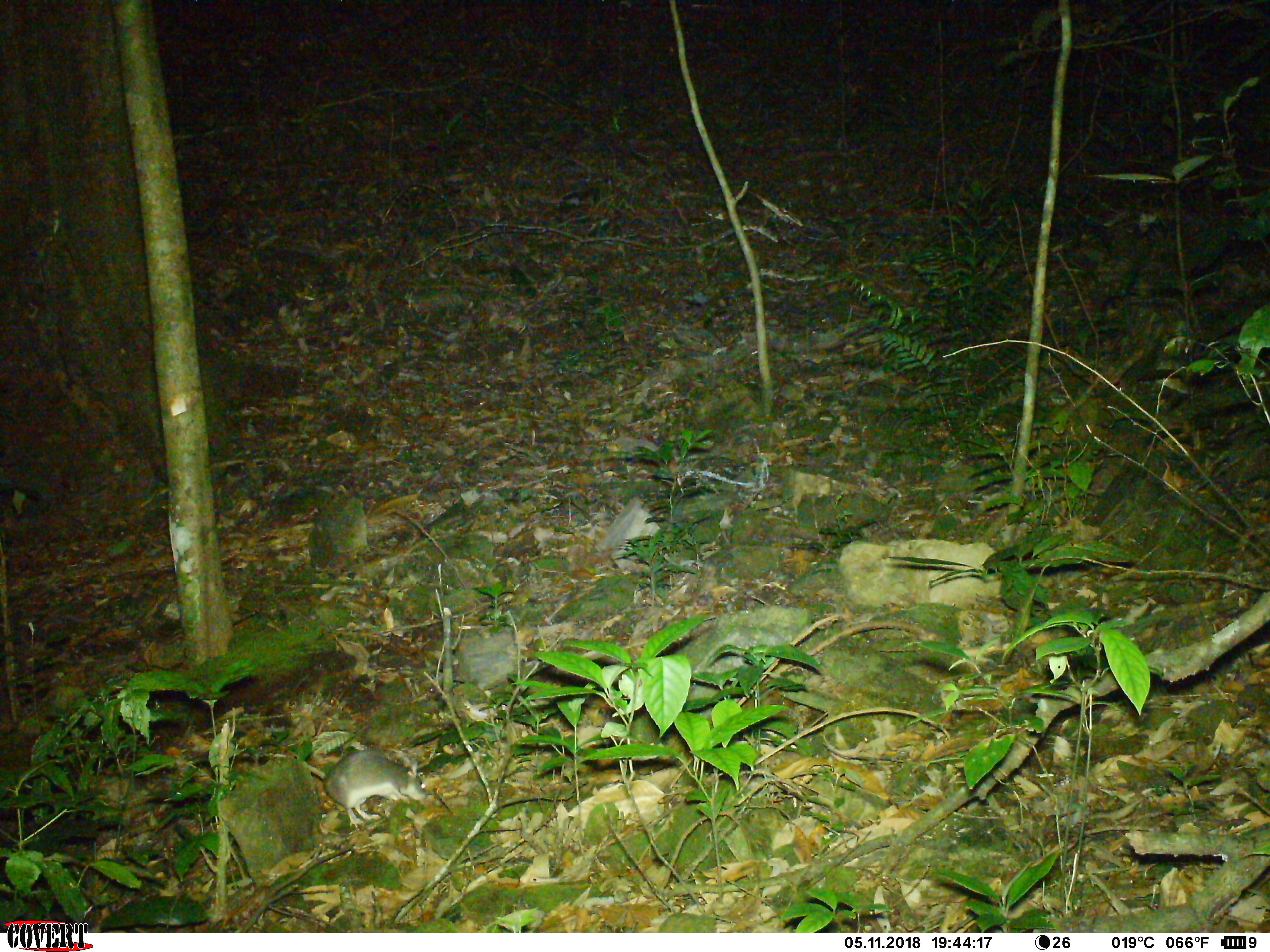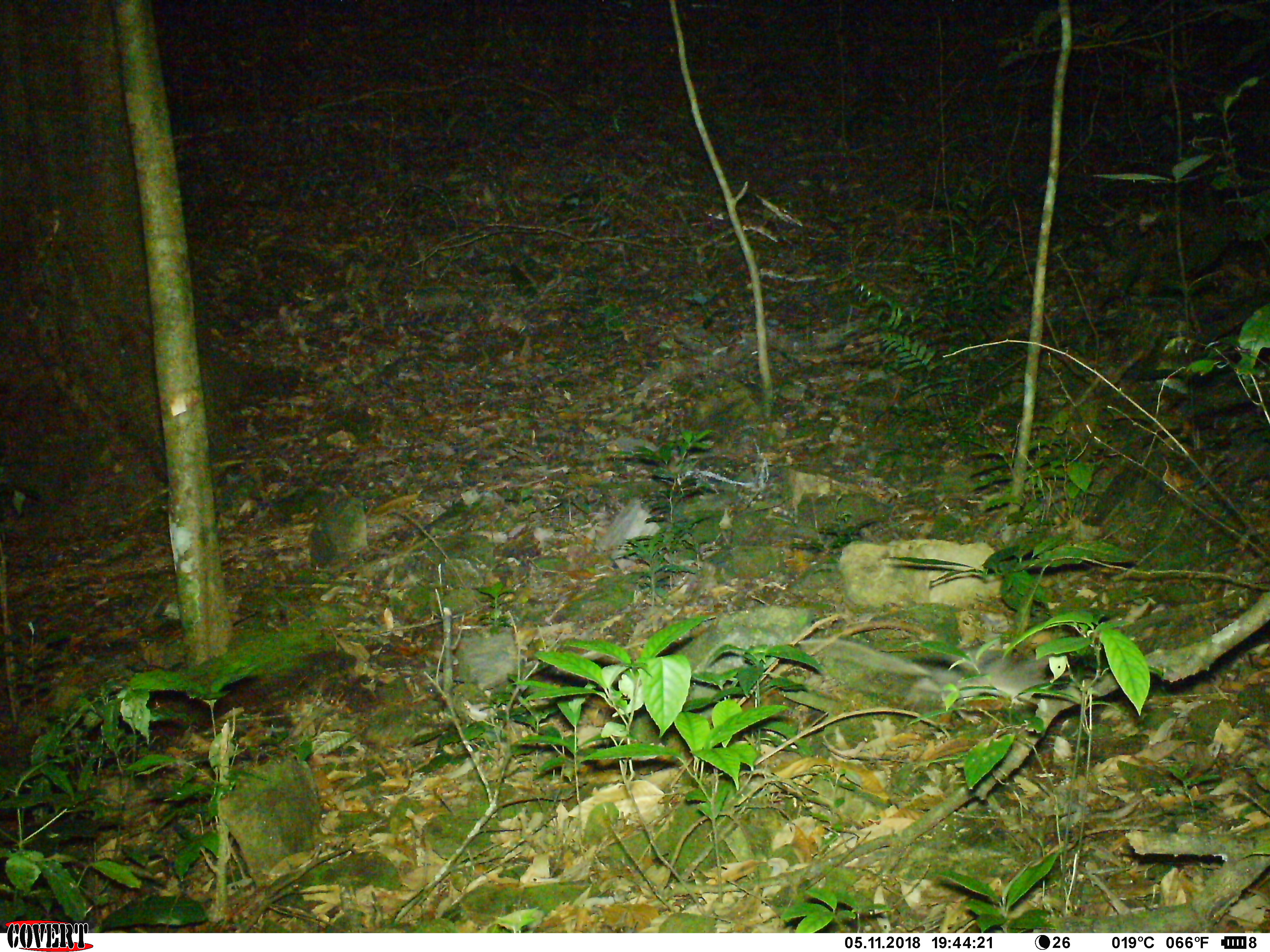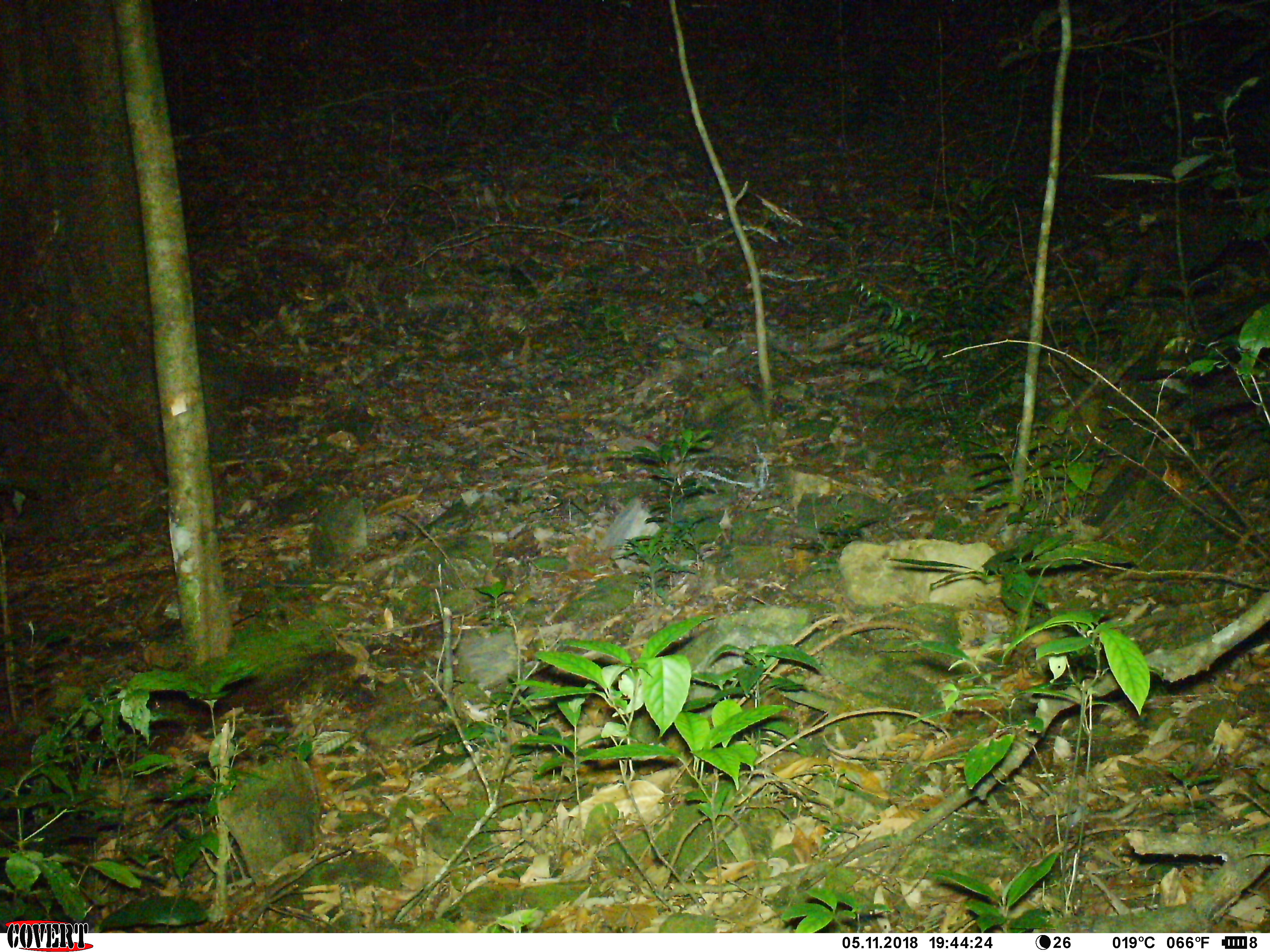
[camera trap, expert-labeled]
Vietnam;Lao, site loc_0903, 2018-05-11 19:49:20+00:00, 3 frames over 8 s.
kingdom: Animalia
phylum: Chordata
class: Mammalia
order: Rodentia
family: Muridae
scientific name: Muridae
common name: old-world mice and rats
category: unidentified murid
Unidentified murid (old-world mice and rats) (Muridae). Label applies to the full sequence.